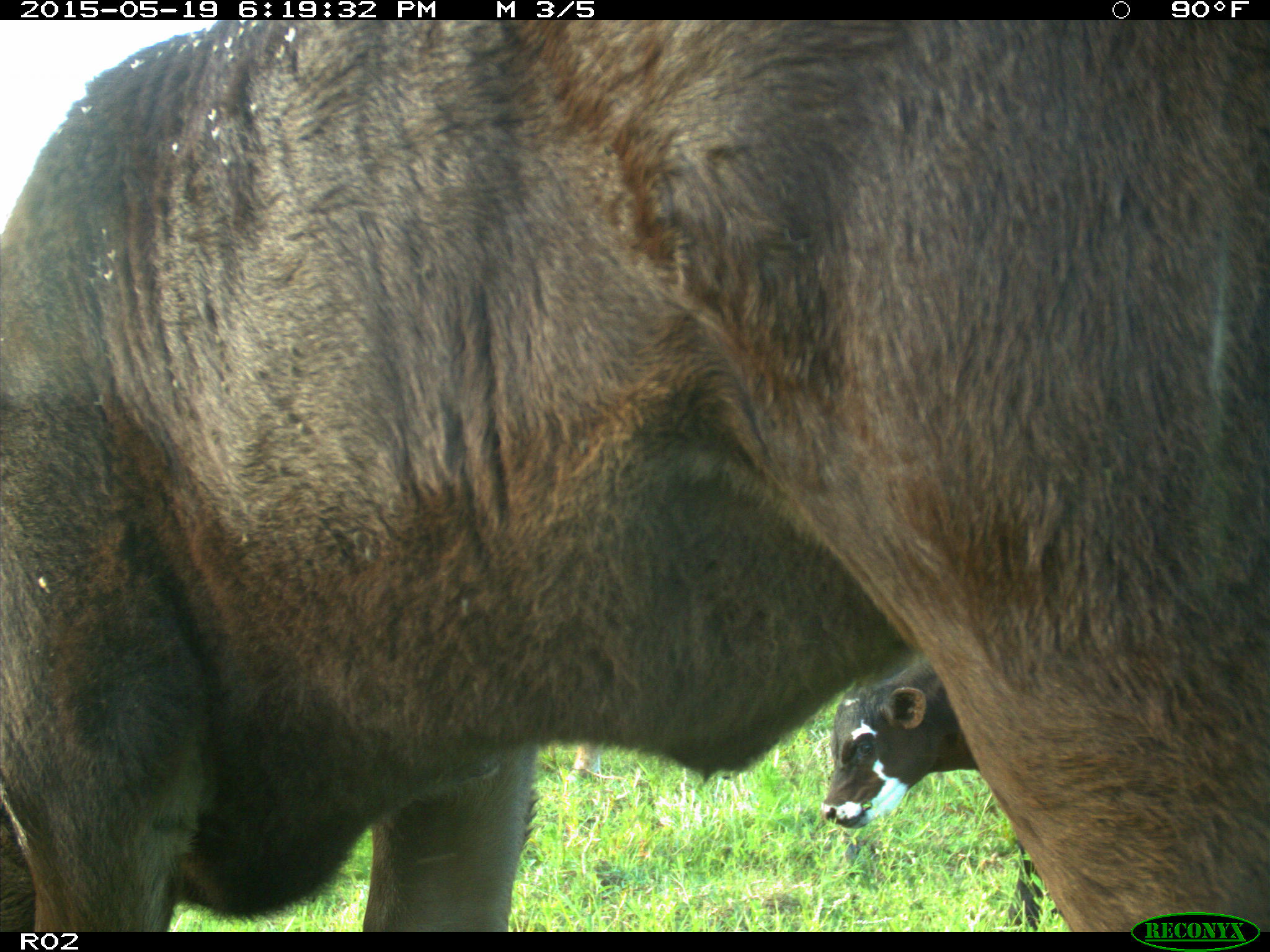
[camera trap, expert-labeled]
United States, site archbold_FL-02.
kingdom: Animalia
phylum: Chordata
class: Mammalia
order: Artiodactyla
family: Bovidae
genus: Bos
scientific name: Bos taurus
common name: domestic cow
Bos taurus (domestic cow).